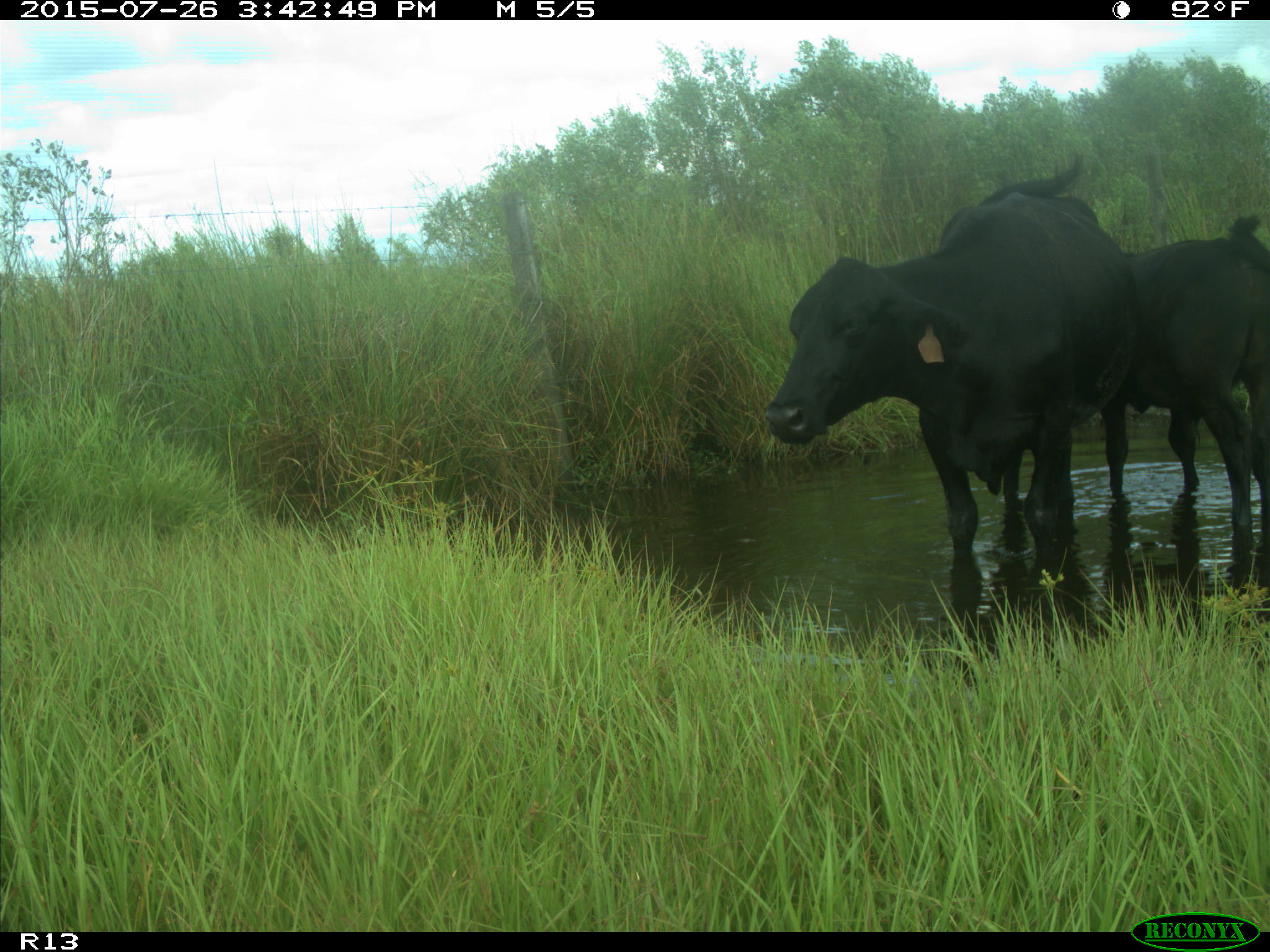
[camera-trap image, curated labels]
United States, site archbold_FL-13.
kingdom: Animalia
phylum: Chordata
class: Mammalia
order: Artiodactyla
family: Bovidae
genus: Bos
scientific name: Bos taurus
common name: domestic cow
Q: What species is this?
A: Bos taurus (domestic cow).